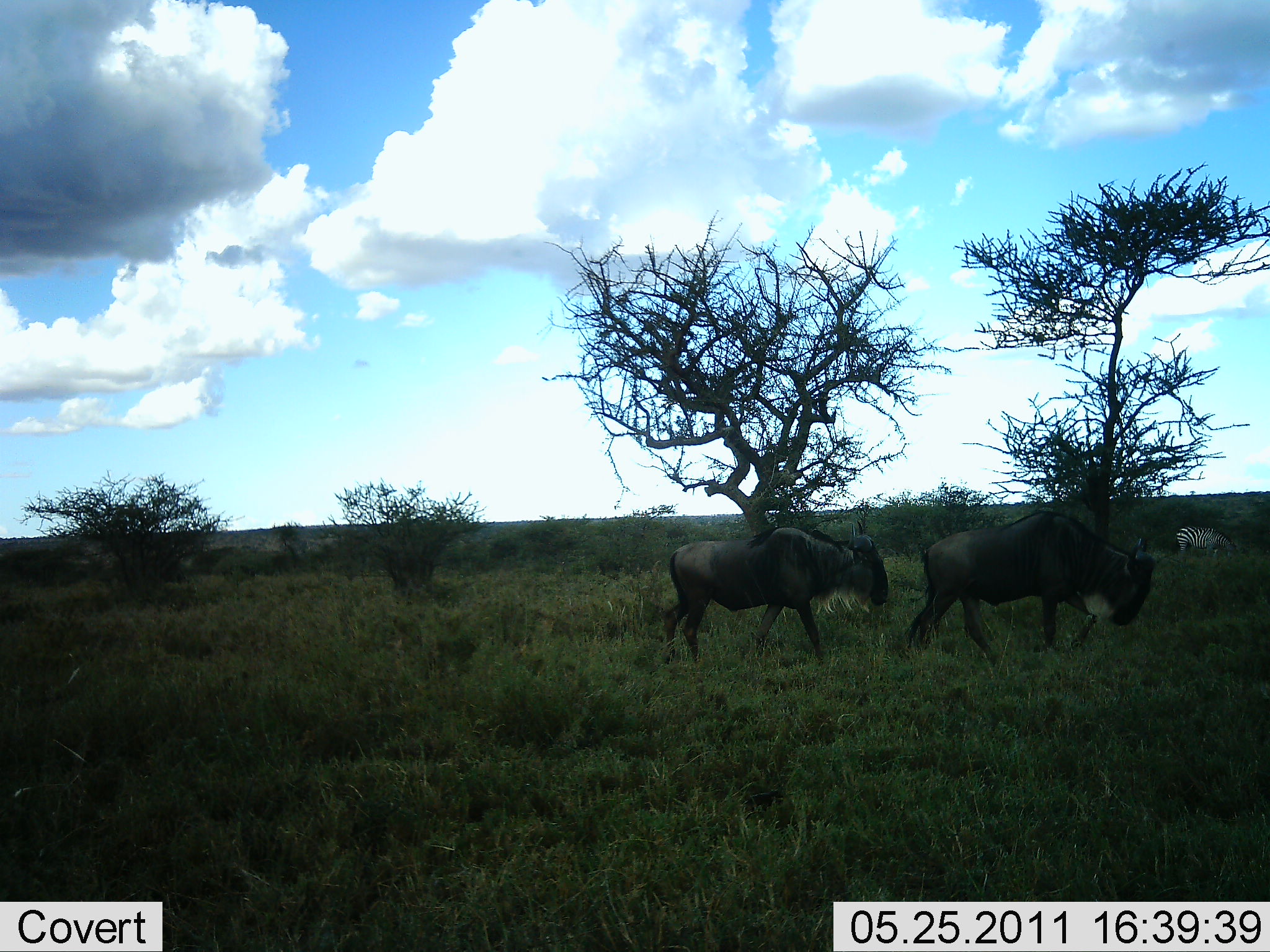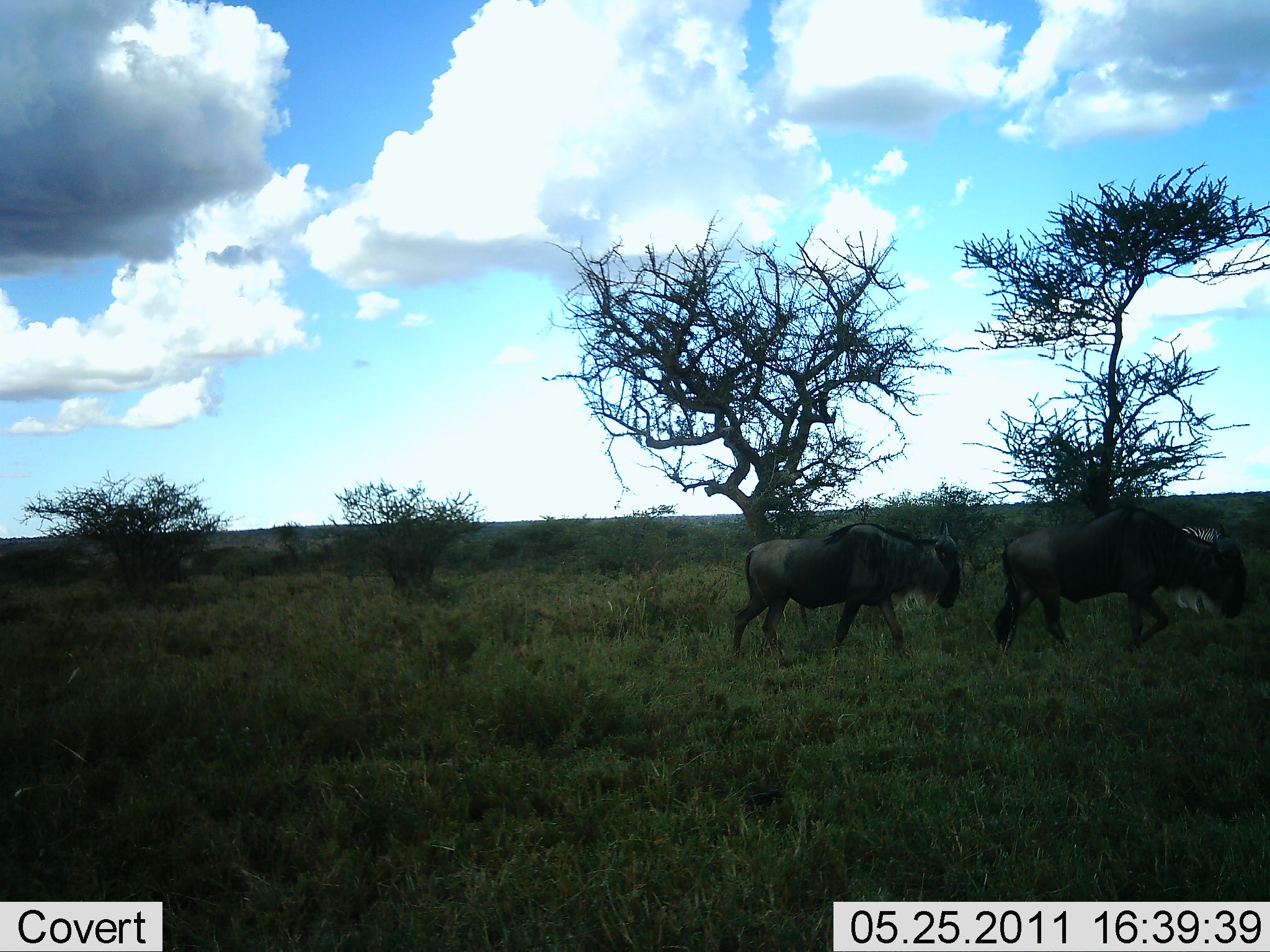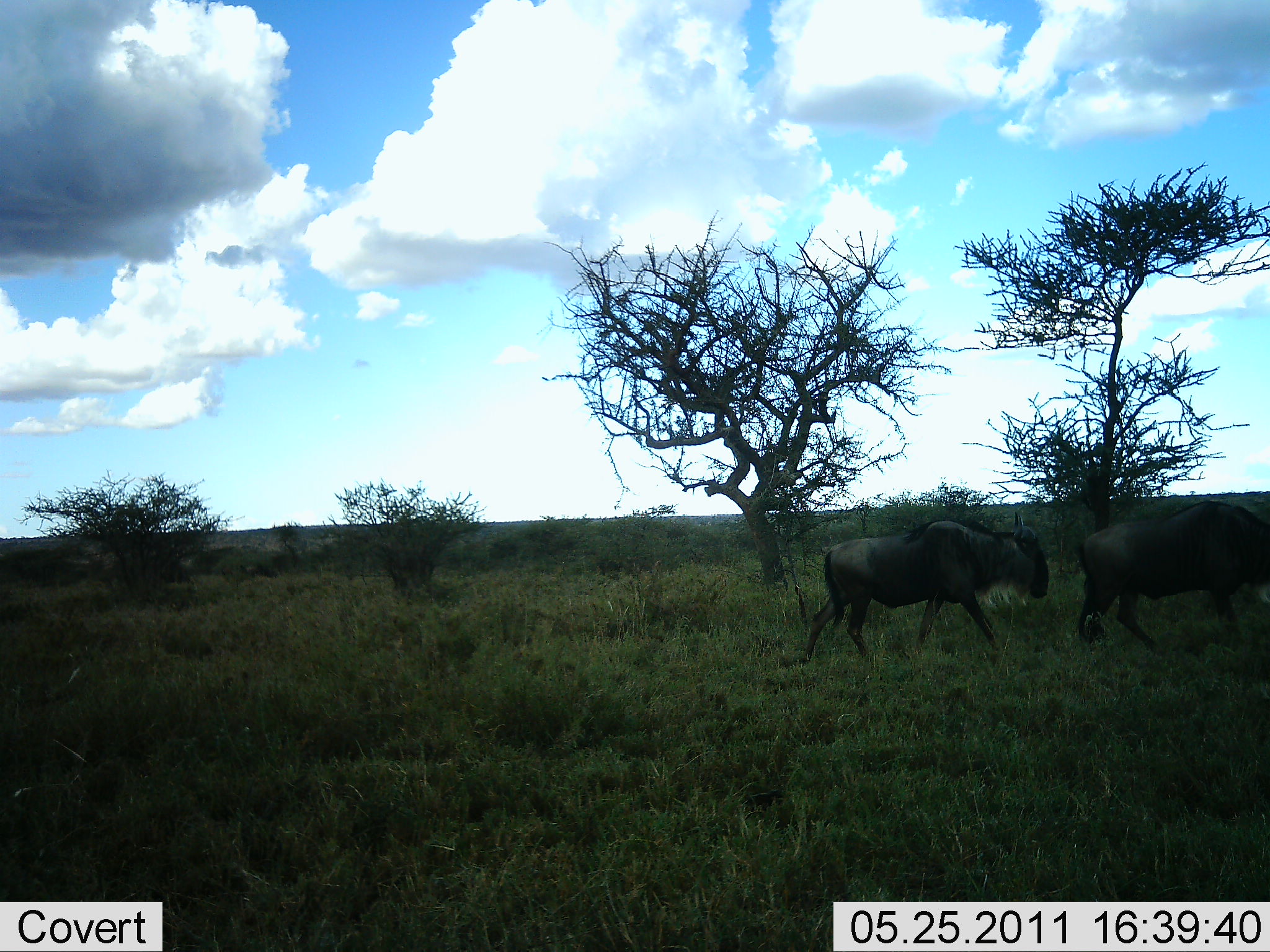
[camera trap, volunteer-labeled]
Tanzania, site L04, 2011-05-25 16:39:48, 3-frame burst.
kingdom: Animalia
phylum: Chordata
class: Mammalia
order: Artiodactyla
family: Bovidae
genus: Connochaetes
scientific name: Connochaetes taurinus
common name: blue wildebeest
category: wildebeest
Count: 2.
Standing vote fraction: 7%.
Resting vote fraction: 0%.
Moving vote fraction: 100%.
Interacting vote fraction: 0%.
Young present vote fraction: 0%.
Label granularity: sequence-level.